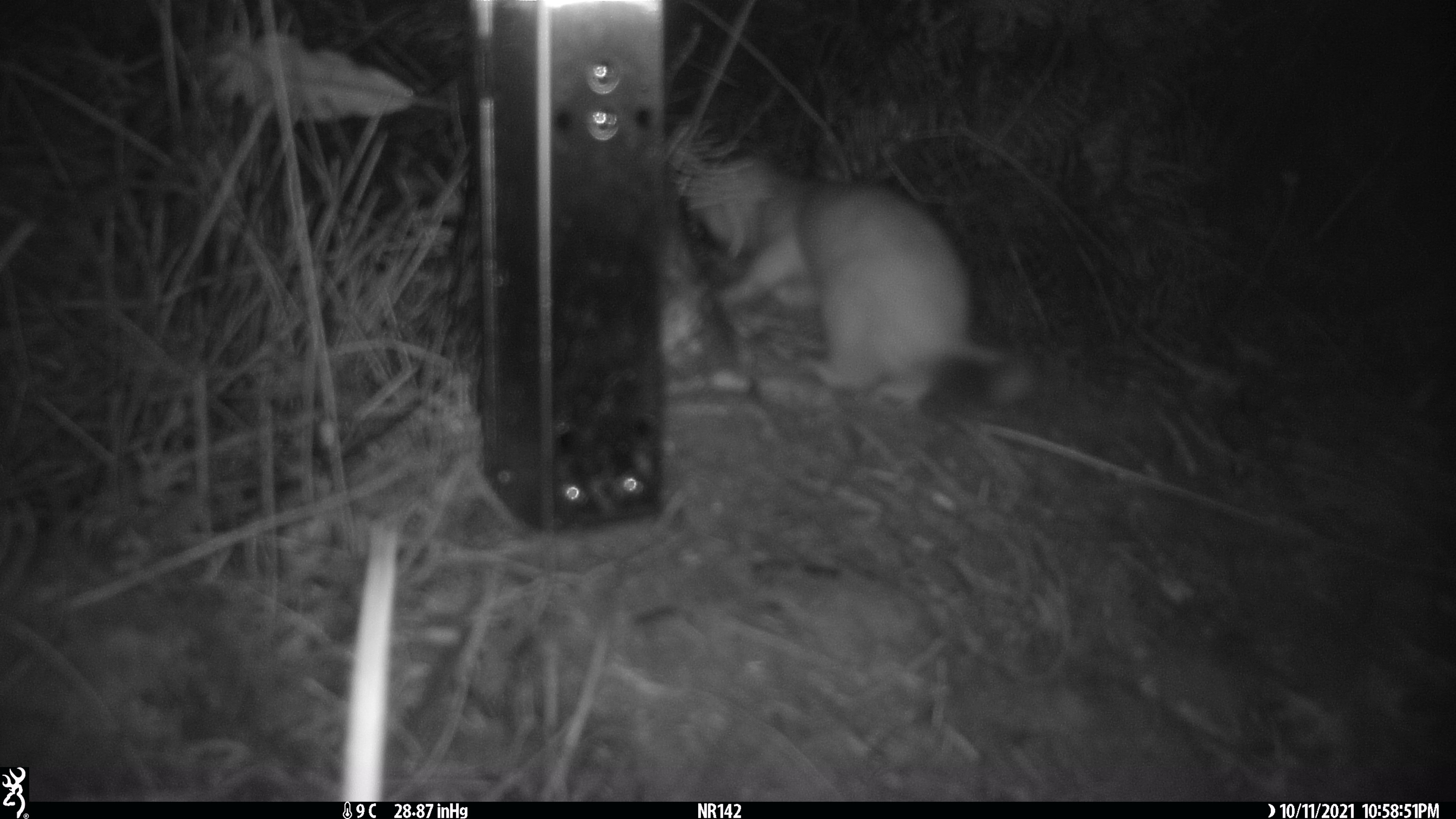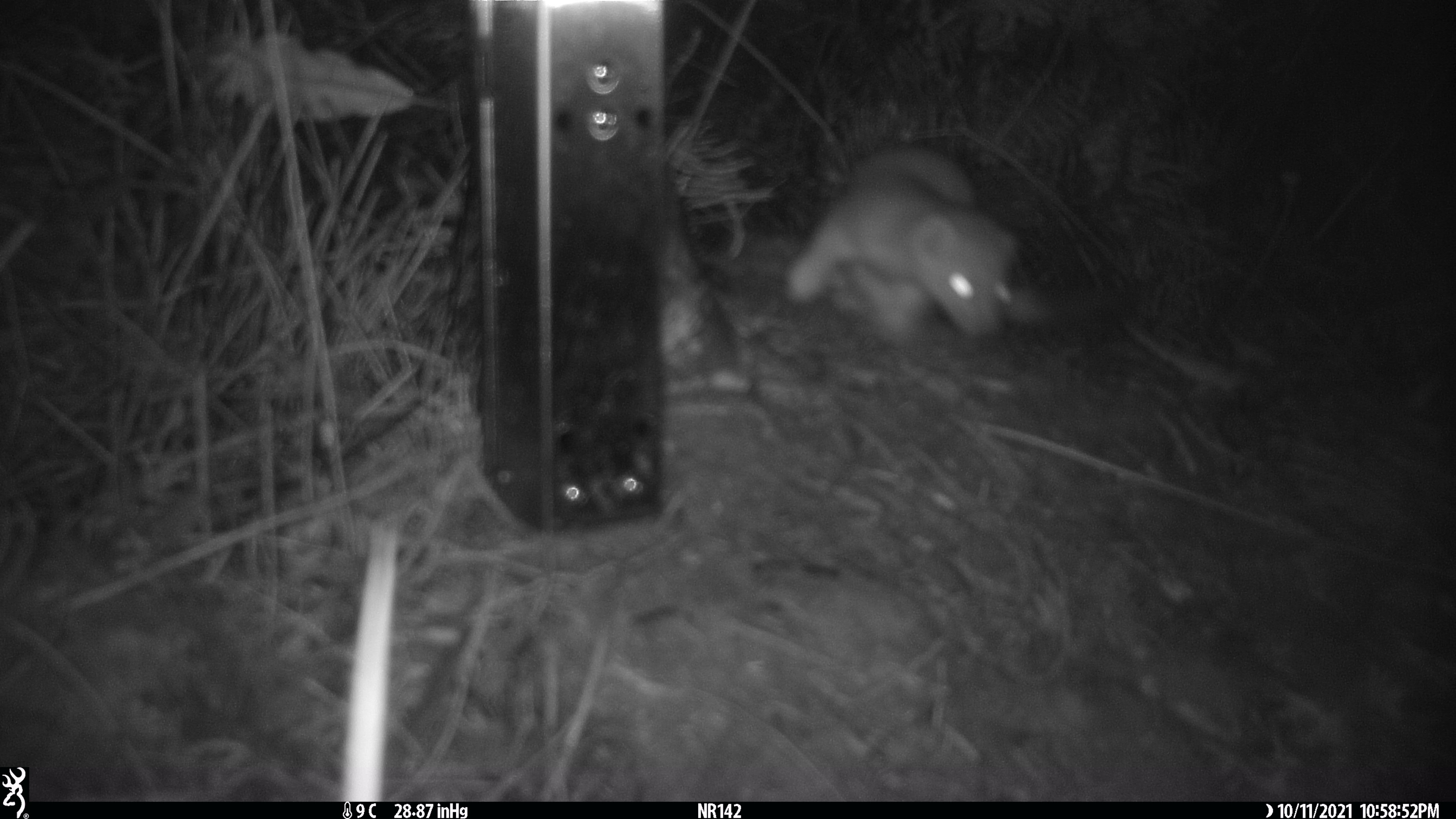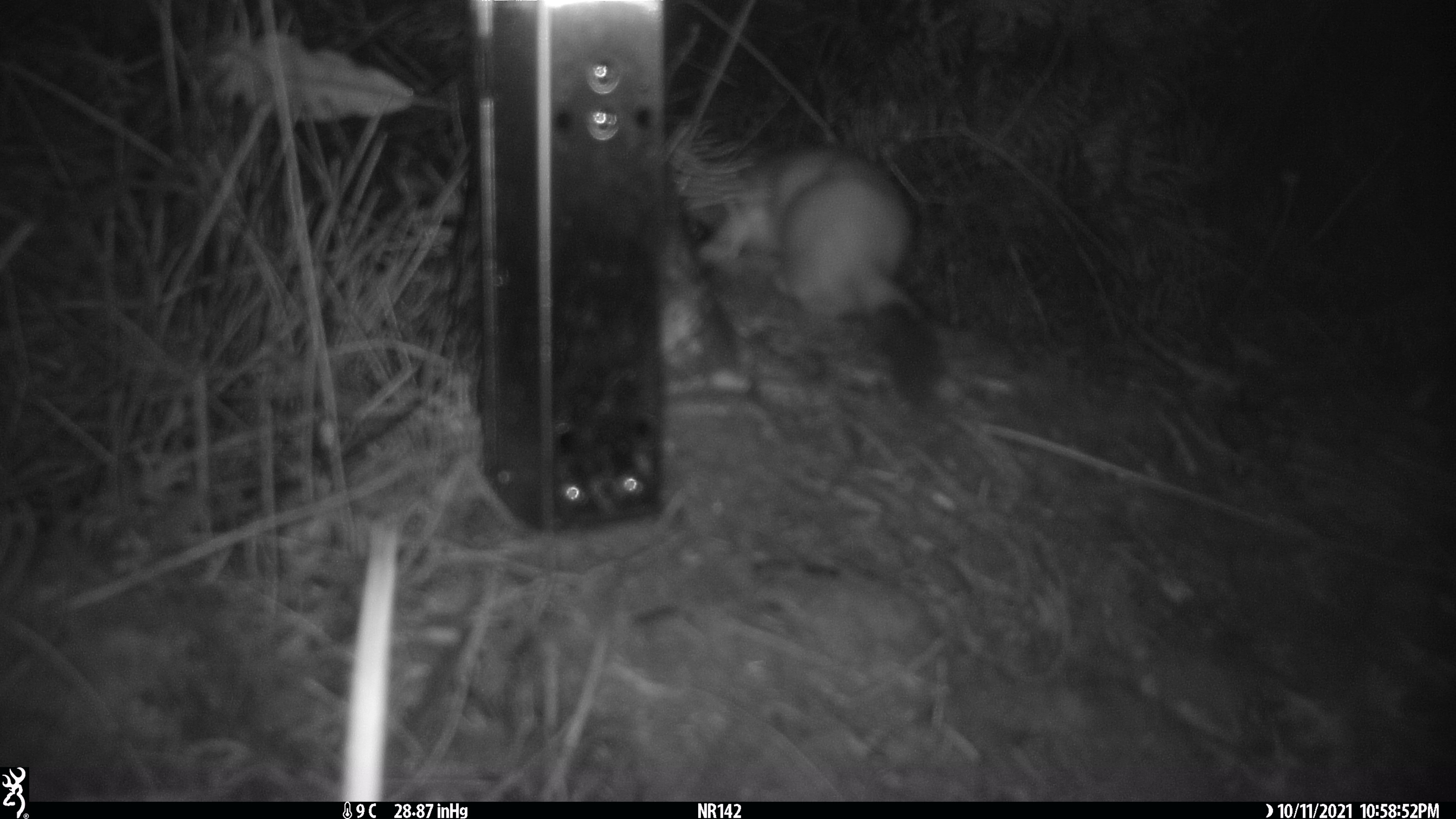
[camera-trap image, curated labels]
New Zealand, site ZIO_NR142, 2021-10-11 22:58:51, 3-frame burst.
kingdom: Animalia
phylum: Chordata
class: Mammalia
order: Carnivora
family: Mustelidae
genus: Mustela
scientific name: Mustela erminea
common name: stoat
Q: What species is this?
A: Stoat (Mustela erminea).